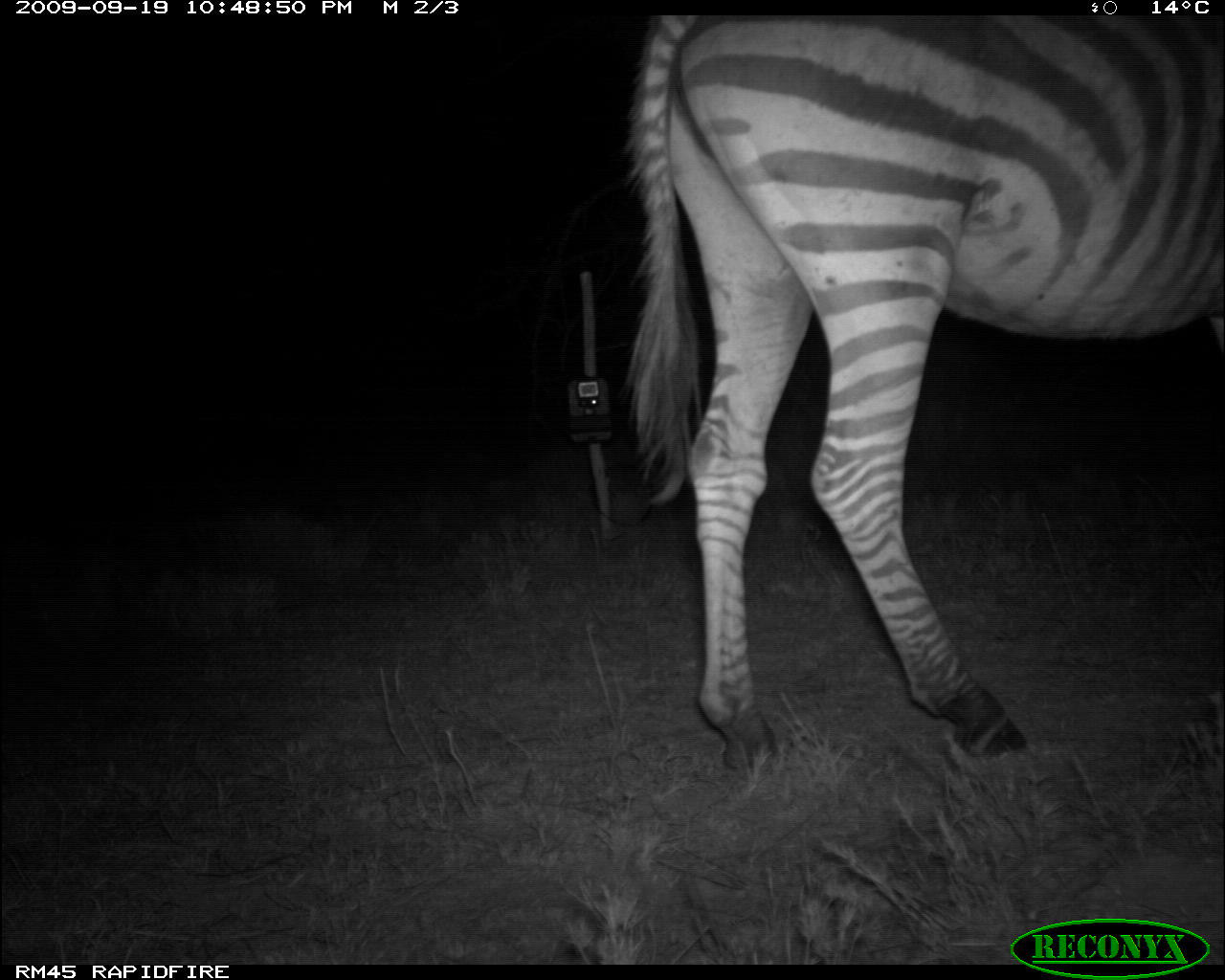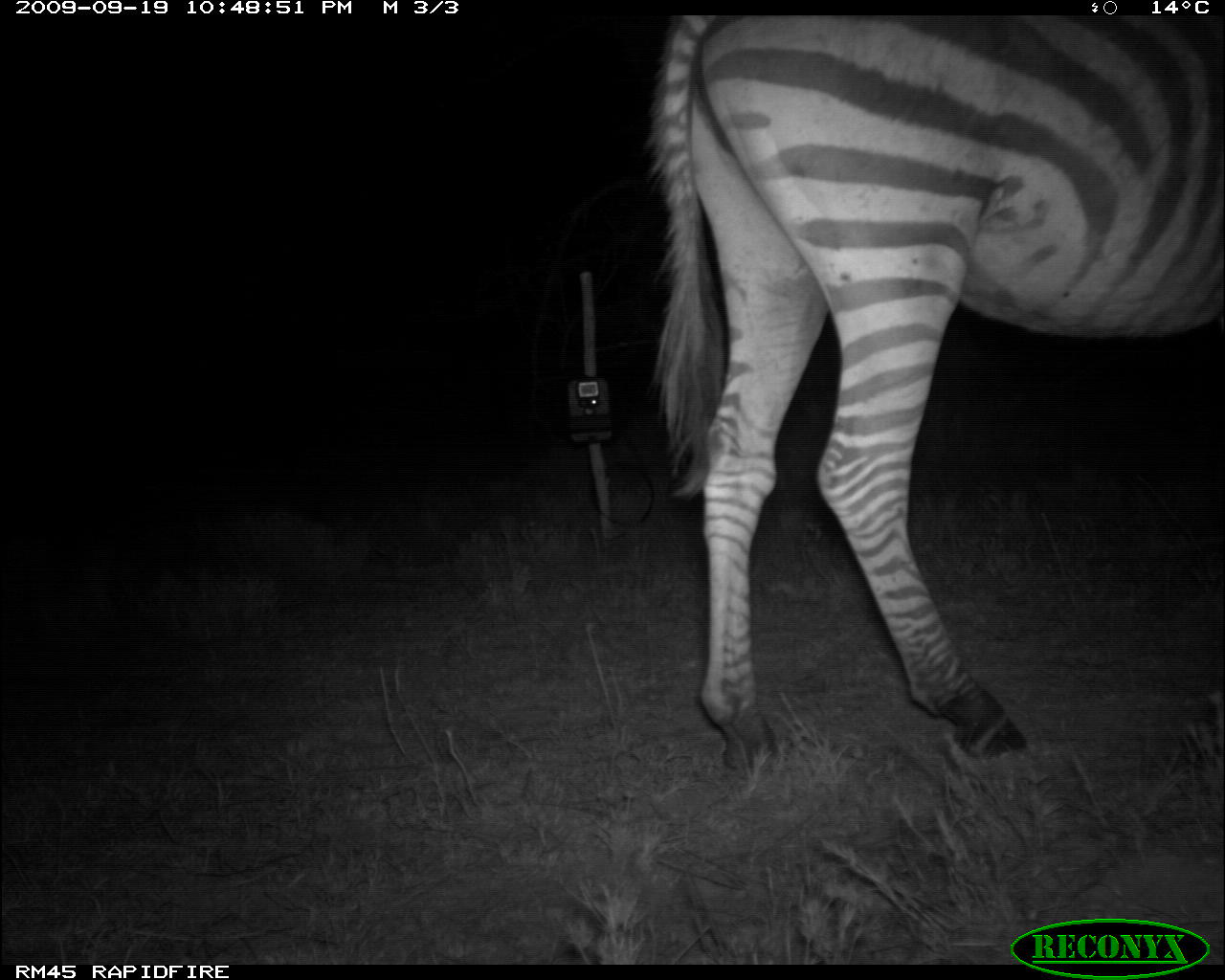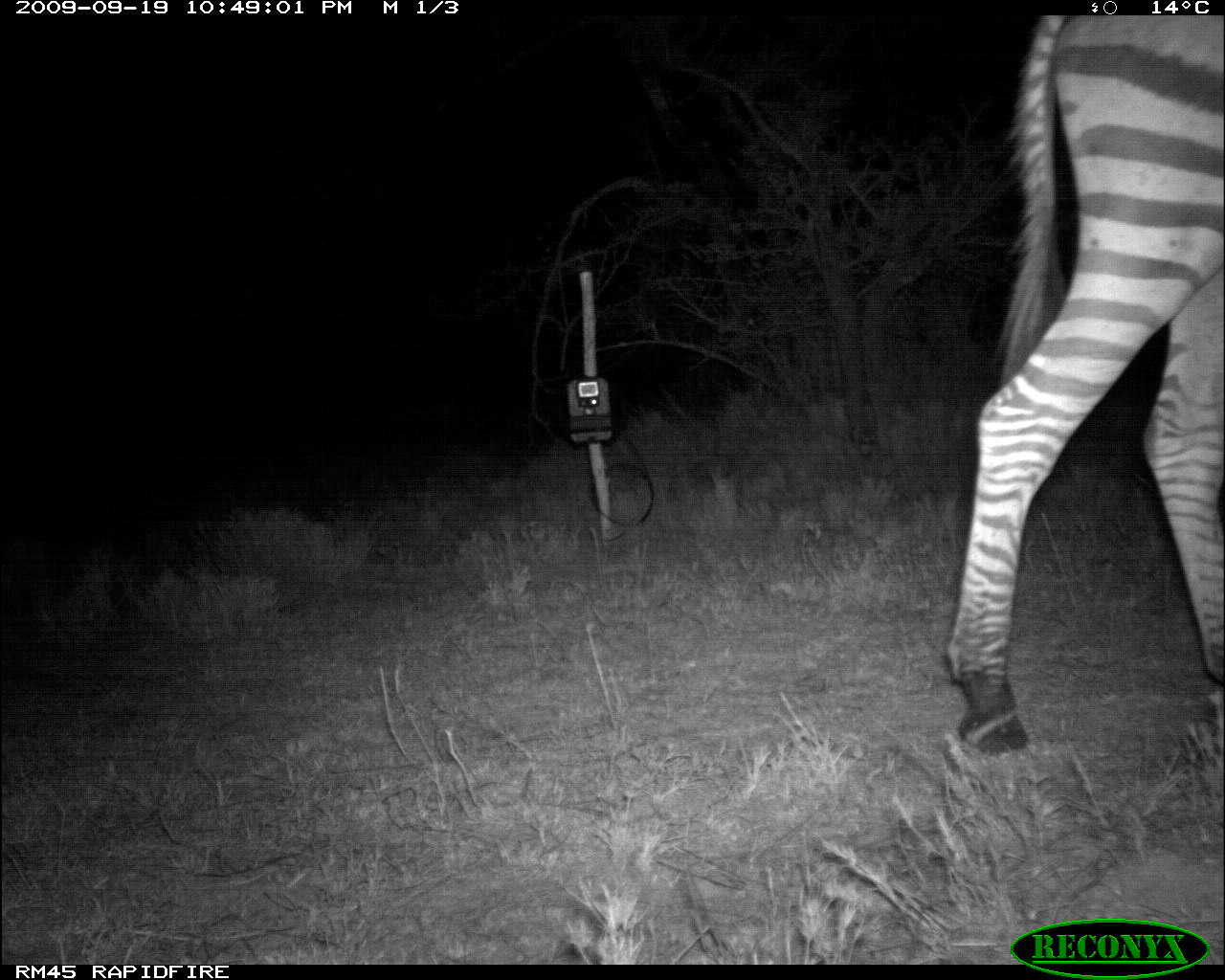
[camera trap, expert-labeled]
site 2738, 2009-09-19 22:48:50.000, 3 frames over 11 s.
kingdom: Animalia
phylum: Chordata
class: Mammalia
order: Perissodactyla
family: Equidae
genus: Equus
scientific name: Equus quagga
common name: plains zebra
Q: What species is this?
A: Equus quagga (plains zebra).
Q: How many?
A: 1.